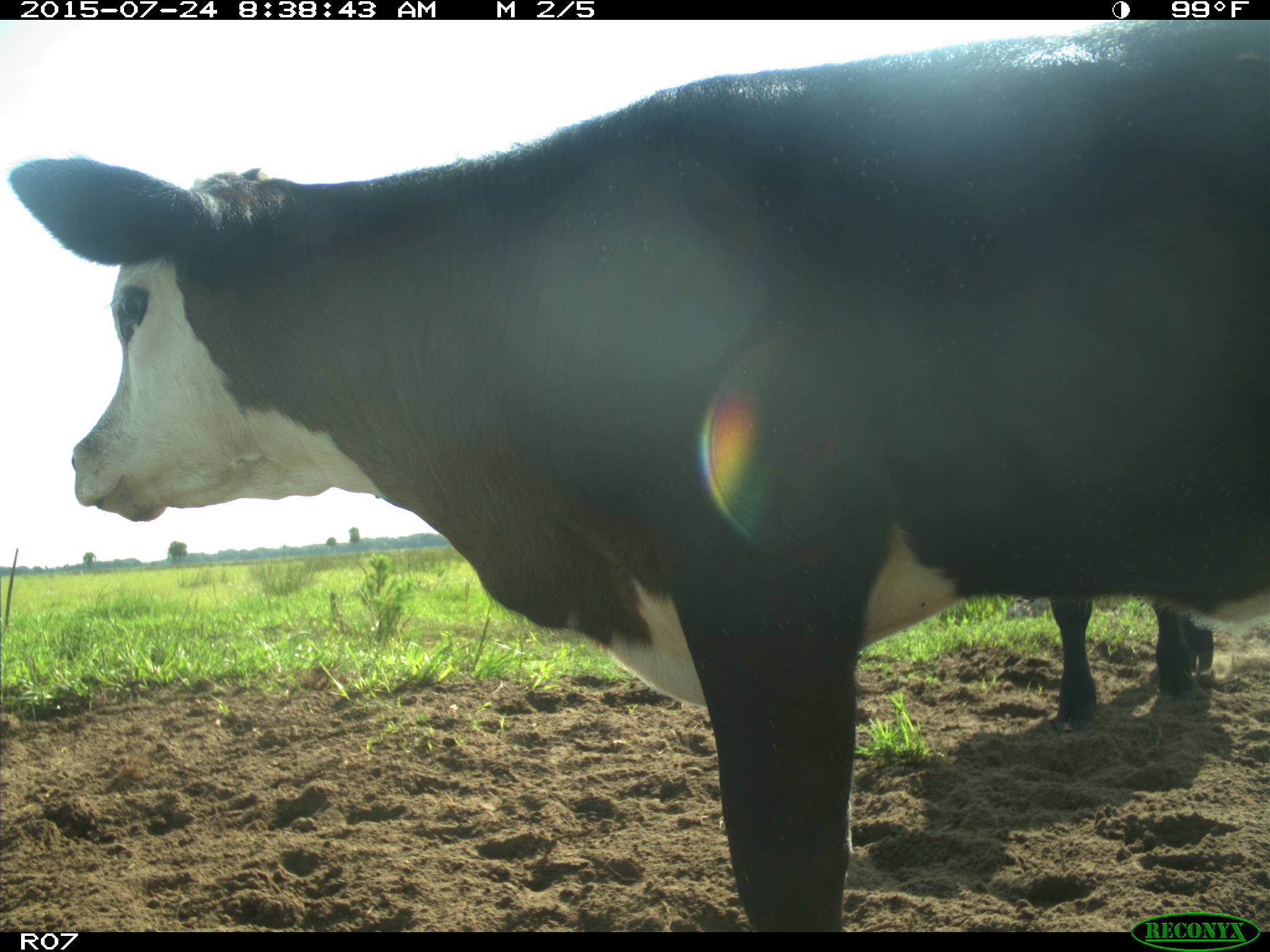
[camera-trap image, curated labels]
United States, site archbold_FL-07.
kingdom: Animalia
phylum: Chordata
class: Mammalia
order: Artiodactyla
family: Bovidae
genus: Bos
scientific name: Bos taurus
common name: domestic cow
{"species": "Bos taurus (domestic cow)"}